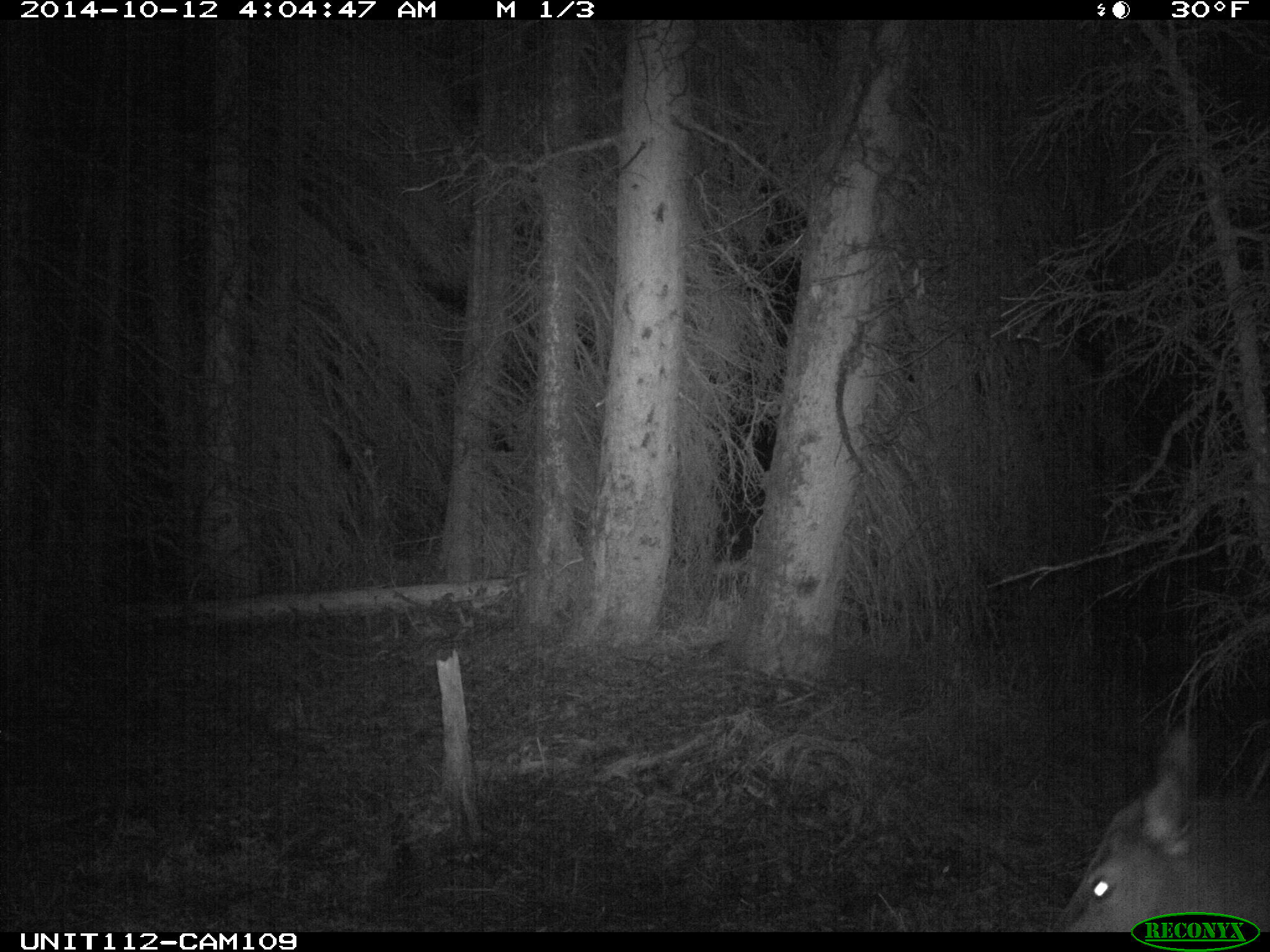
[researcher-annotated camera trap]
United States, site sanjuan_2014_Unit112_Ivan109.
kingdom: Animalia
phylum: Chordata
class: Mammalia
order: Artiodactyla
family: Cervidae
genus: Cervus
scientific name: Cervus elaphus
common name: red deer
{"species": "Cervus elaphus (red deer)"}